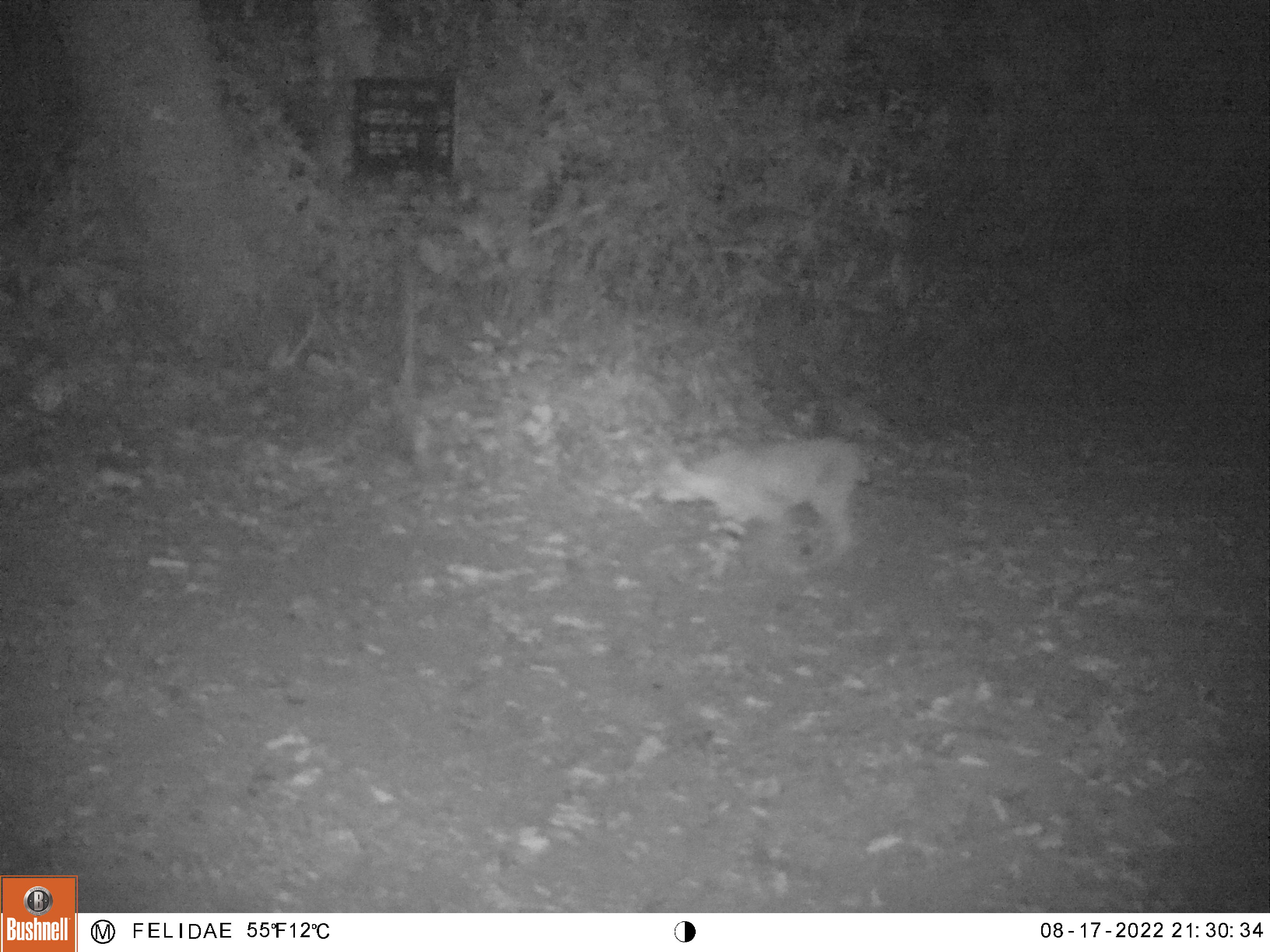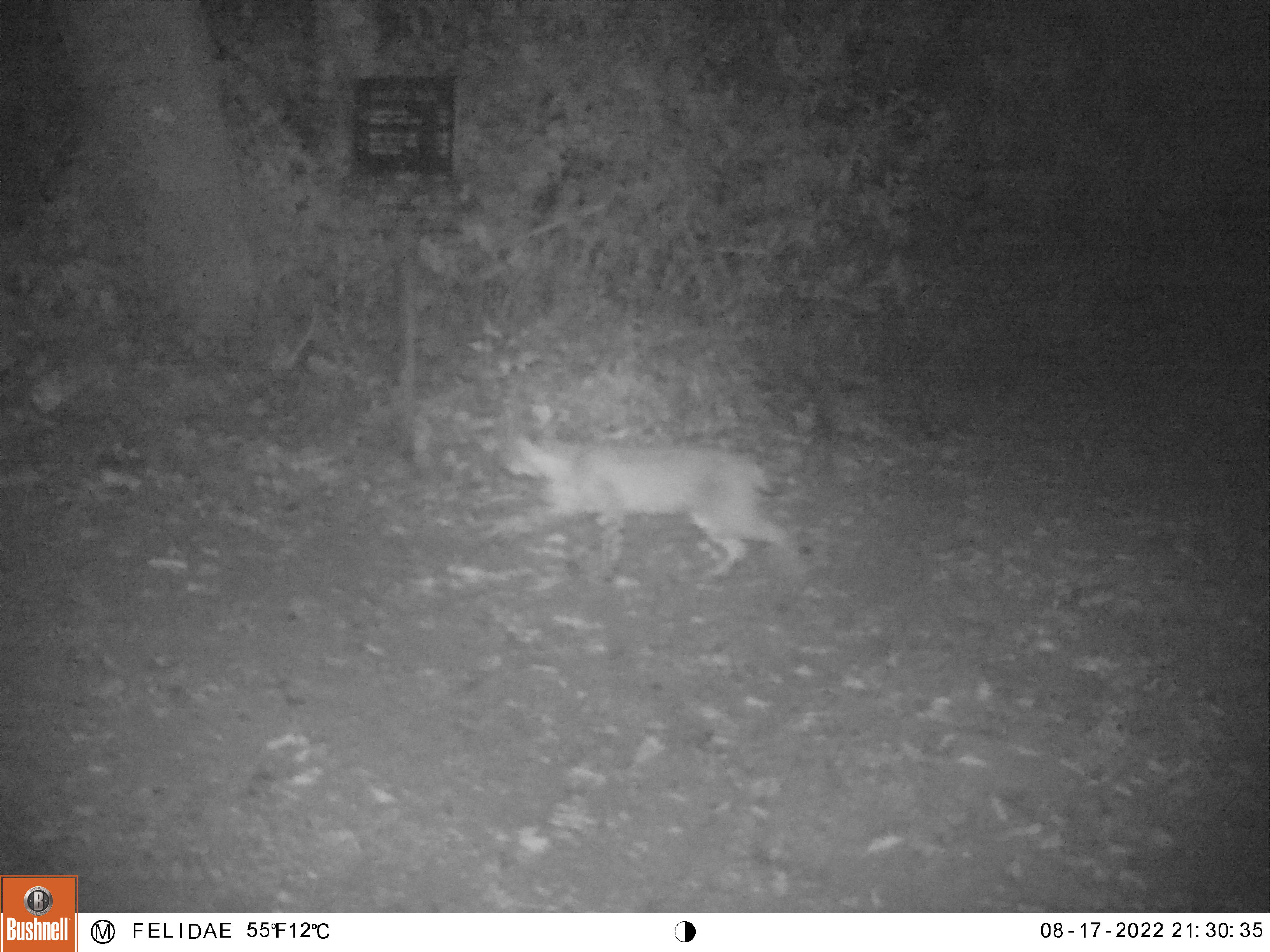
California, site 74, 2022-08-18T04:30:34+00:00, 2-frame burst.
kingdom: Animalia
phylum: Chordata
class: Mammalia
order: Carnivora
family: Felidae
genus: Lynx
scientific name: Lynx rufus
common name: bobcat